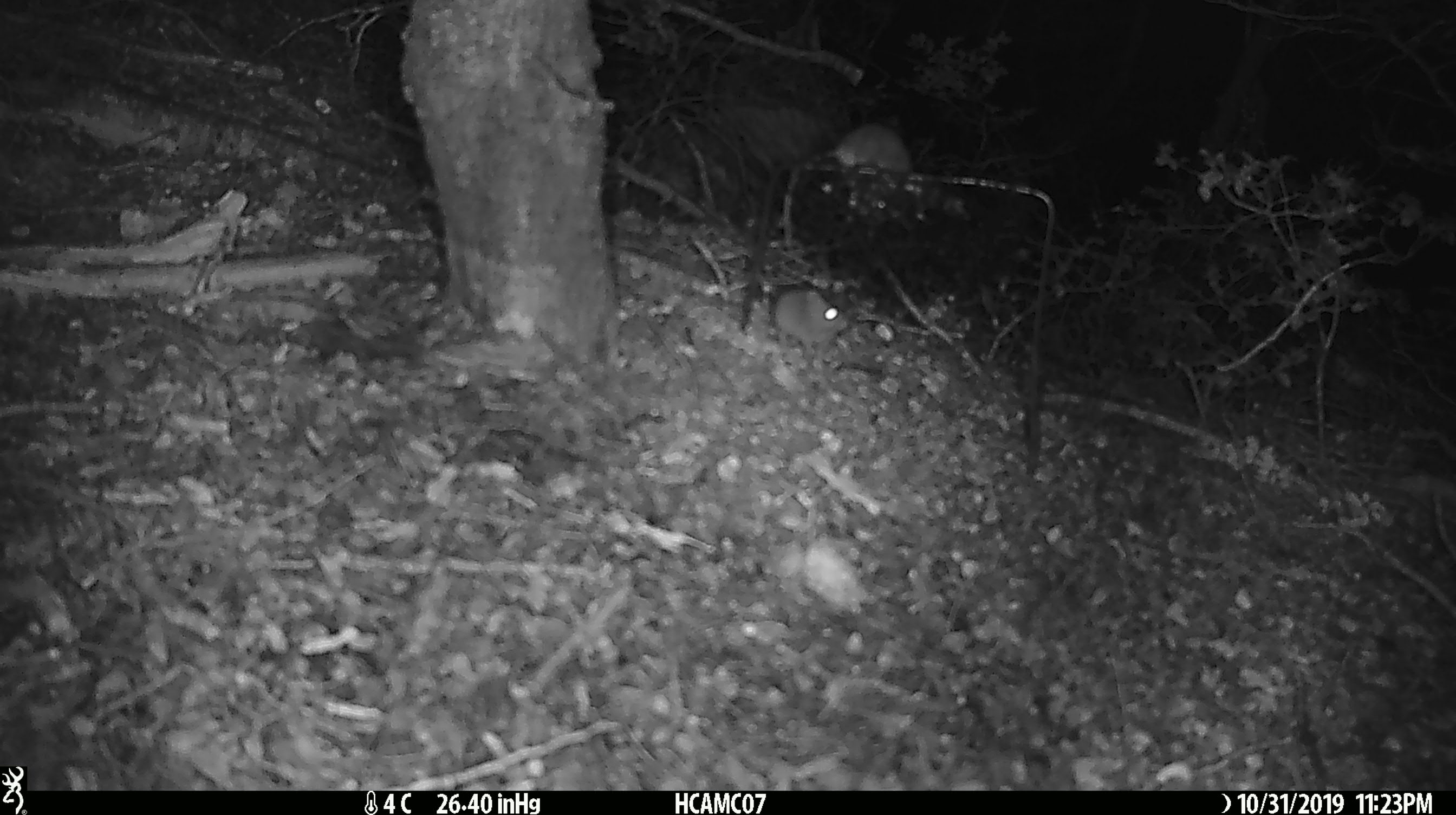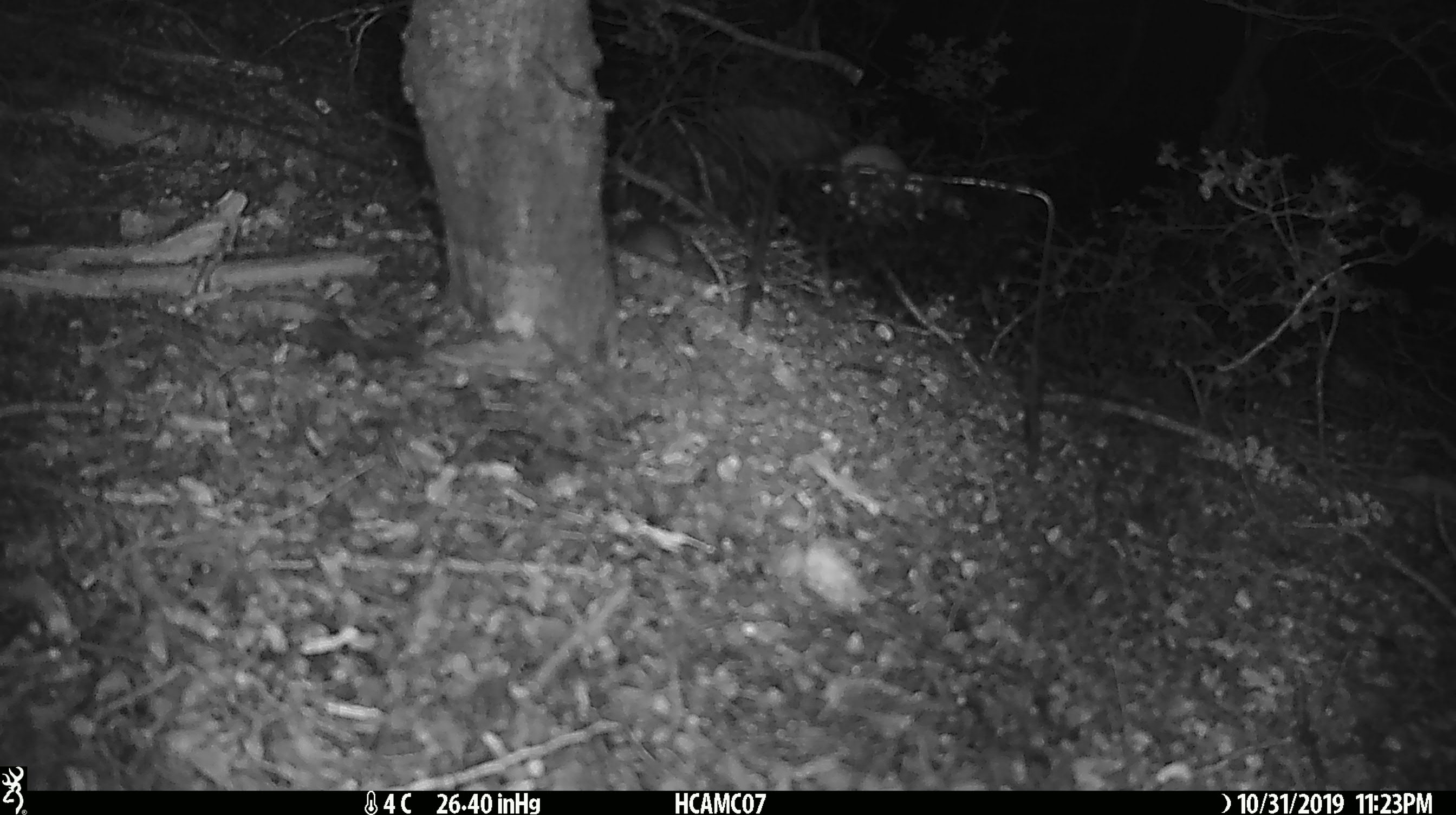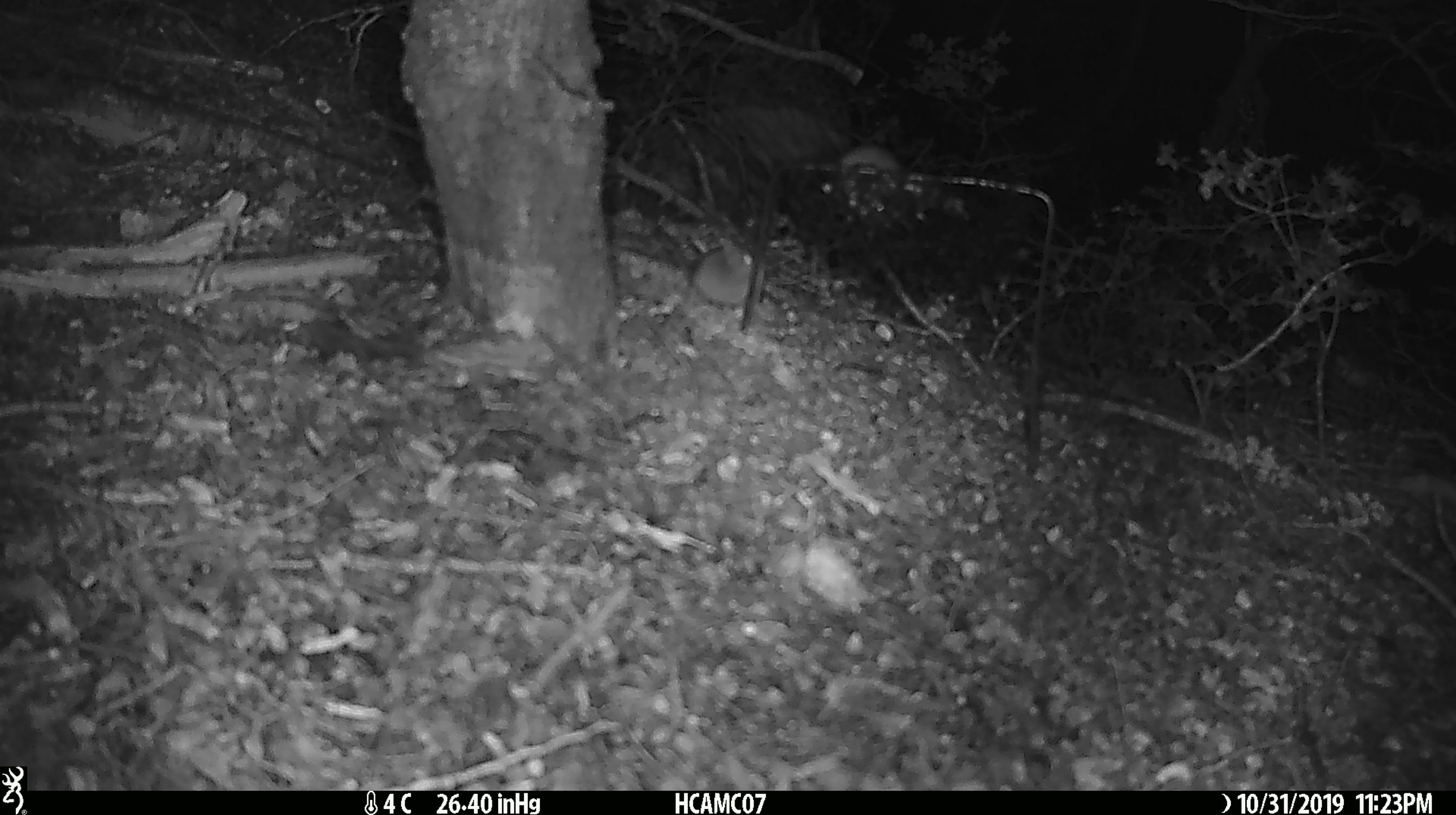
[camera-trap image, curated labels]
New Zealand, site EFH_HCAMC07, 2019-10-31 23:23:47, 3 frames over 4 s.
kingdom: Animalia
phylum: Chordata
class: Mammalia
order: Rodentia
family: Muridae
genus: Mus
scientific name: Mus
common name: mouse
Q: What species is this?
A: Mouse (Mus).